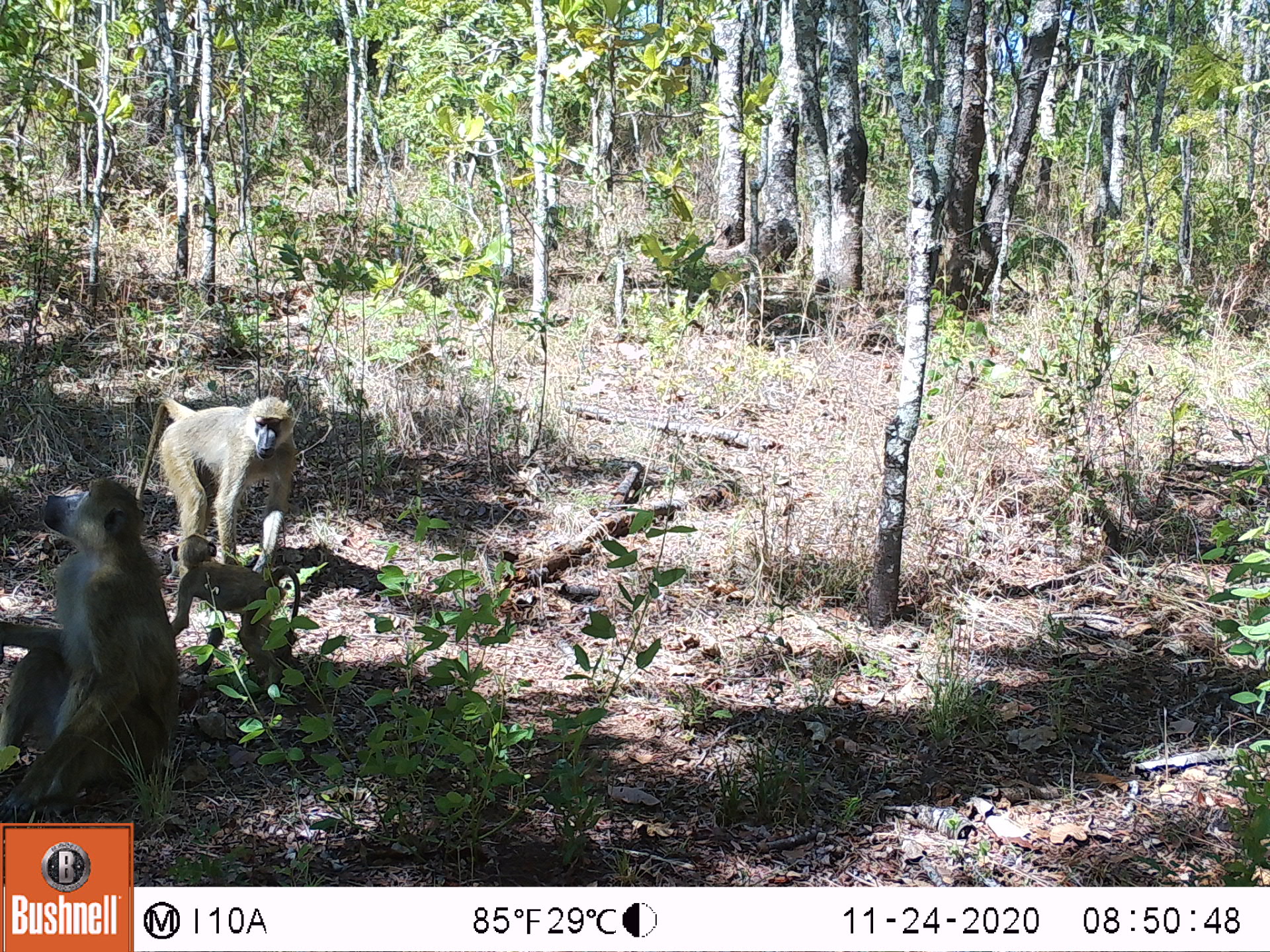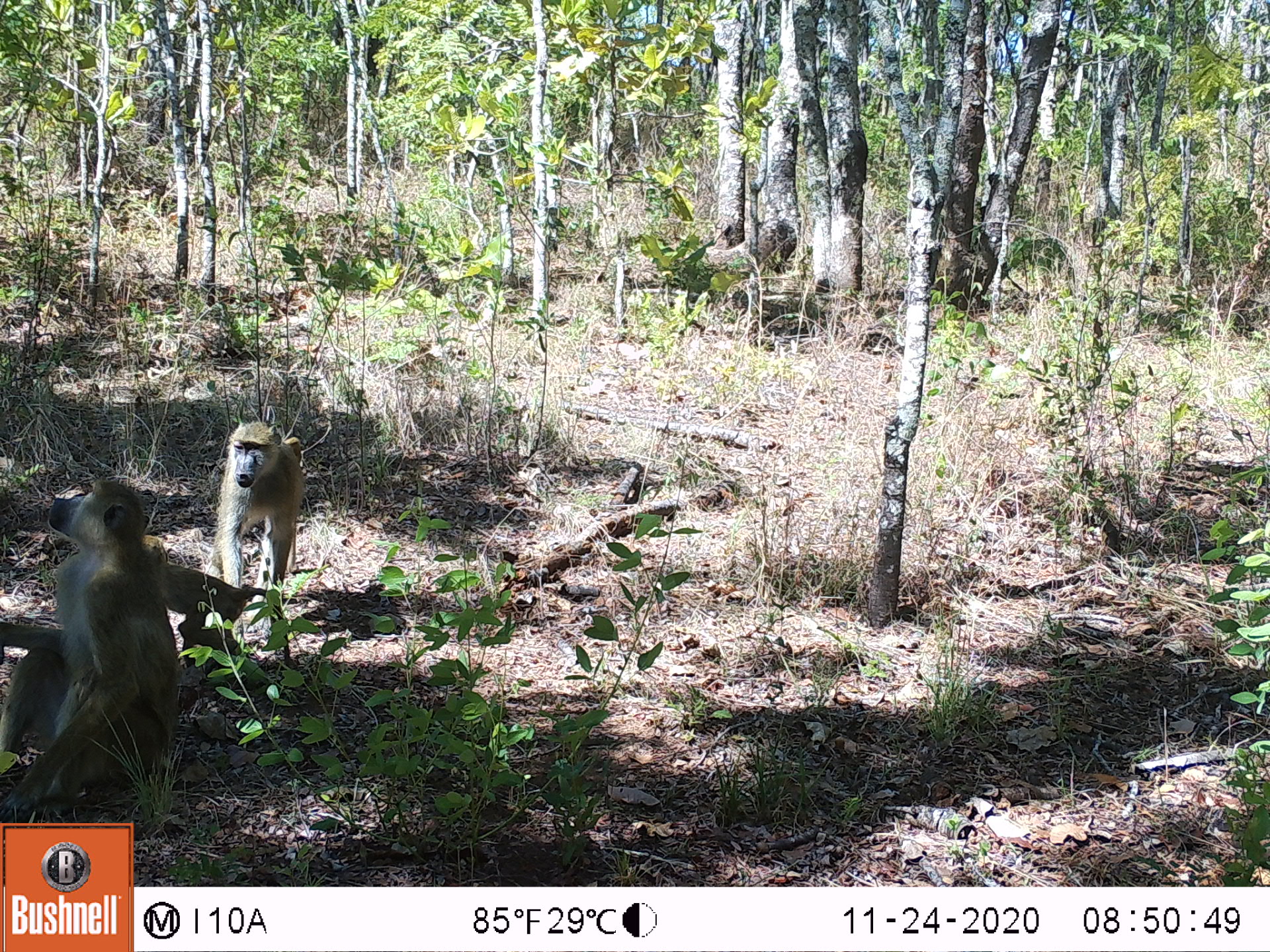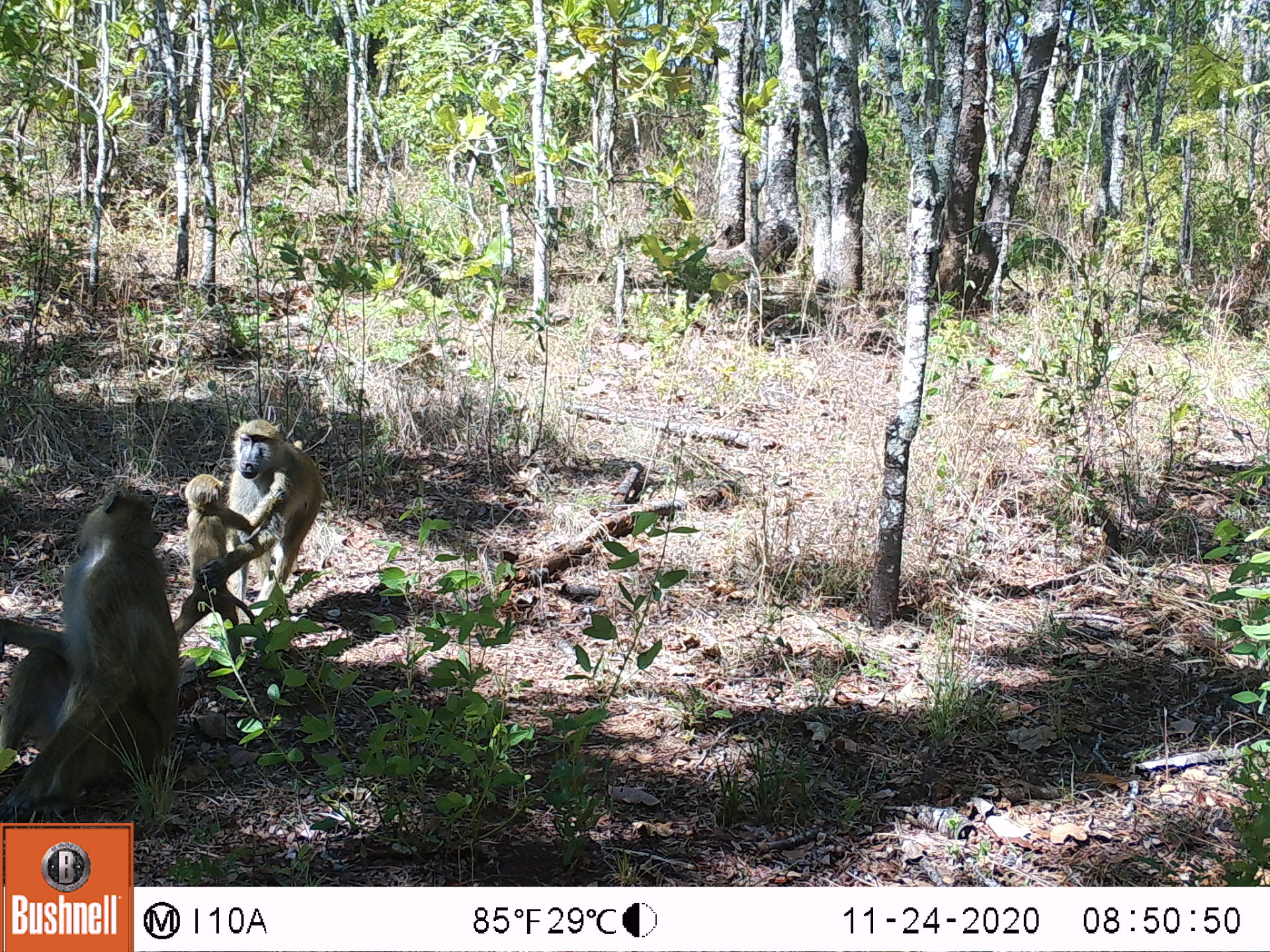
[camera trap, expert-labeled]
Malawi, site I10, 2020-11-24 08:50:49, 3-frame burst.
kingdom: Animalia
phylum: Chordata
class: Mammalia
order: Primates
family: Cercopithecidae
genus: Papio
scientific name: Papio cynocephalus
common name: yellow baboon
Yellow baboon (Papio cynocephalus), count 3.